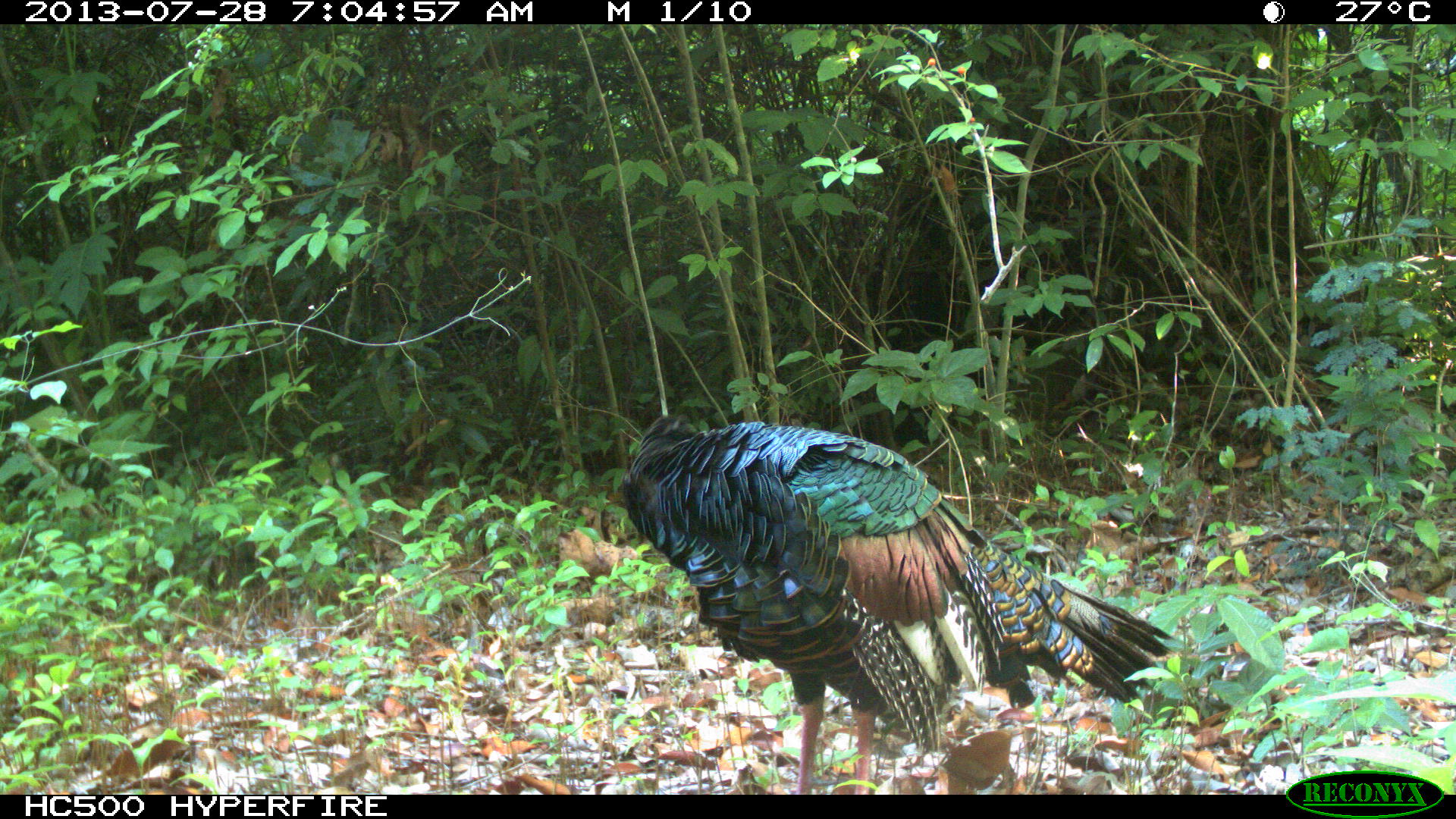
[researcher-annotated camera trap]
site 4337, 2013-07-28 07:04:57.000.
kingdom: Animalia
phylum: Chordata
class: Aves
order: Galliformes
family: Phasianidae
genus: Meleagris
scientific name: Meleagris ocellata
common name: ocellated turkey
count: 1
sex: male